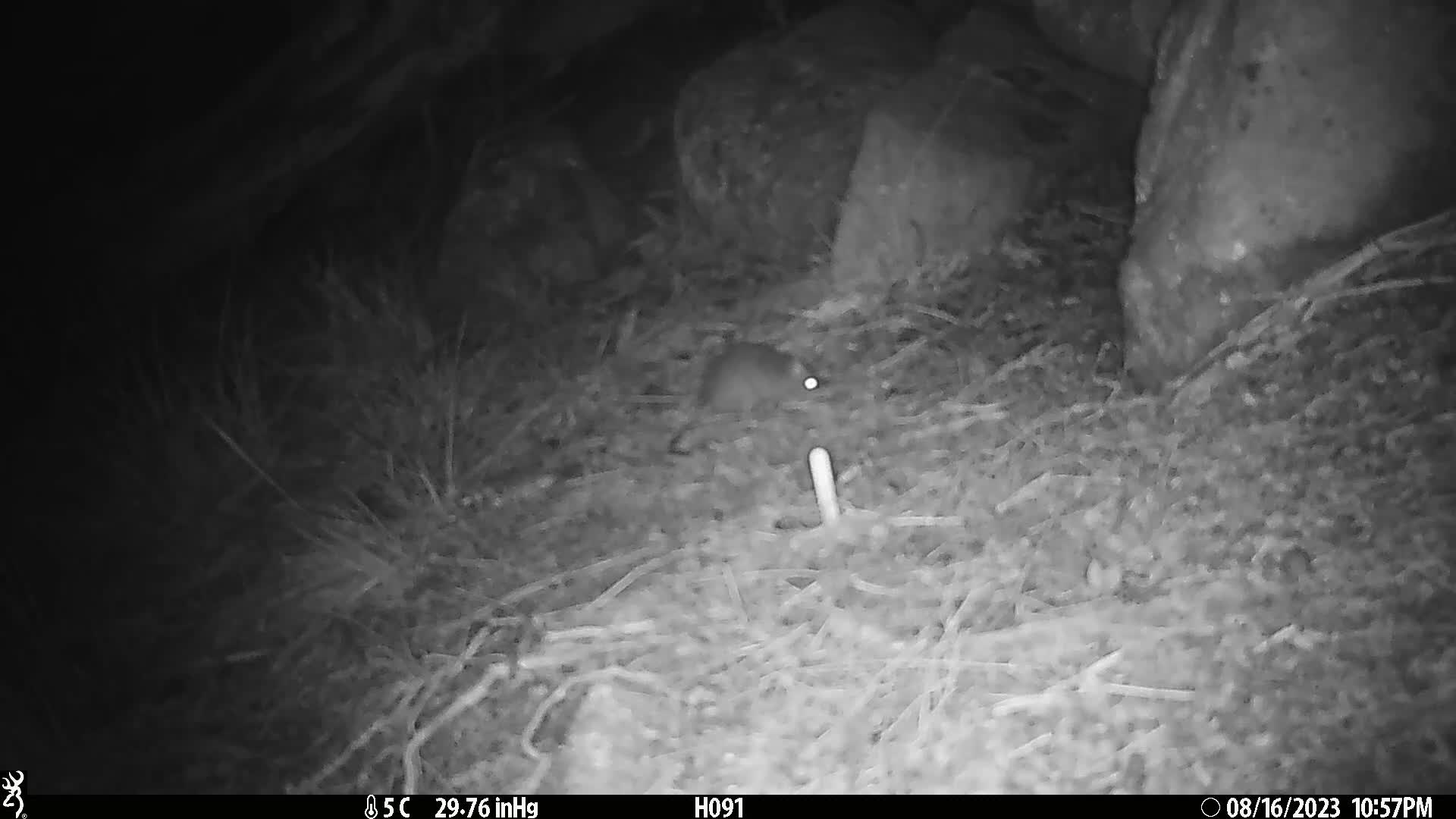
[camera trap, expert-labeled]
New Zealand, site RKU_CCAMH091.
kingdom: Animalia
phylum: Chordata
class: Mammalia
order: Rodentia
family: Muridae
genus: Rattus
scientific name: Rattus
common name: rat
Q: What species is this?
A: Rat (Rattus).